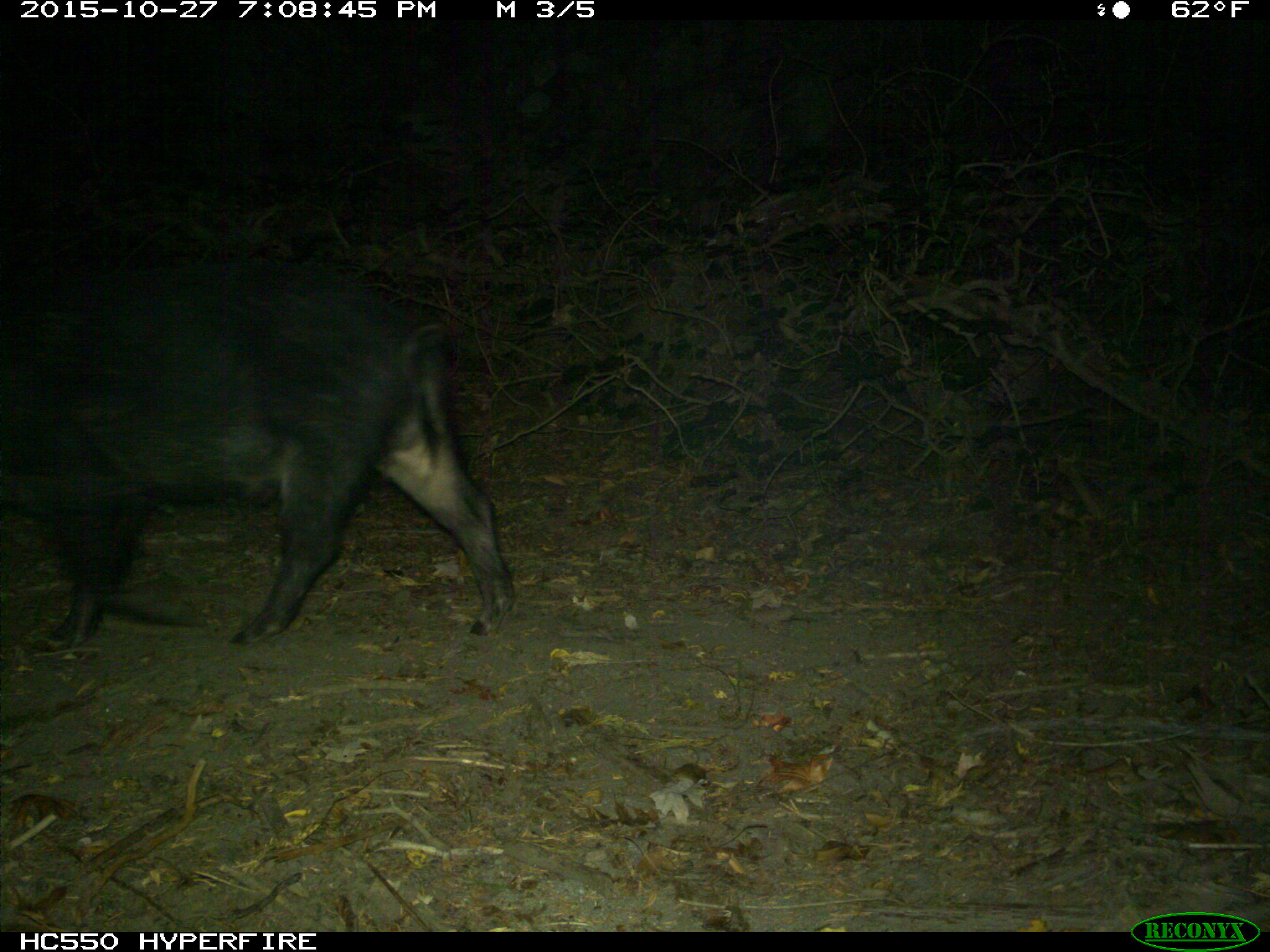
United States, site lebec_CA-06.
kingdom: Animalia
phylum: Chordata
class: Mammalia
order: Artiodactyla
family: Suidae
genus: Sus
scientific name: Sus scrofa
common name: wild boar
Sus scrofa (wild boar).